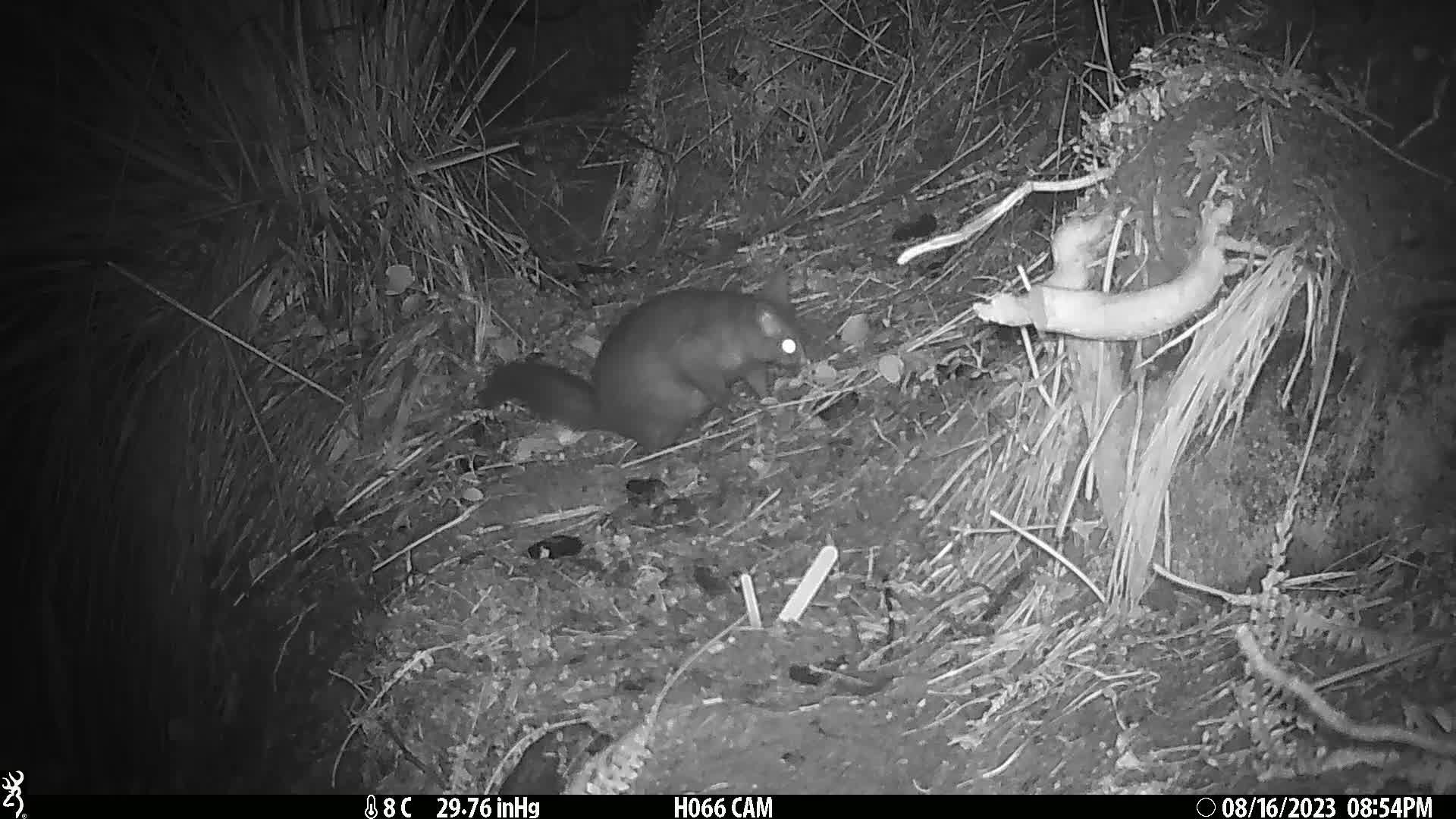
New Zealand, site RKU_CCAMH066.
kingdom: Animalia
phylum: Chordata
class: Mammalia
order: Diprotodontia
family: Phalangeridae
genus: Trichosurus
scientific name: Trichosurus vulpecula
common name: common brushtail possum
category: possum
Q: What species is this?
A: Possum (common brushtail possum) (Trichosurus vulpecula).